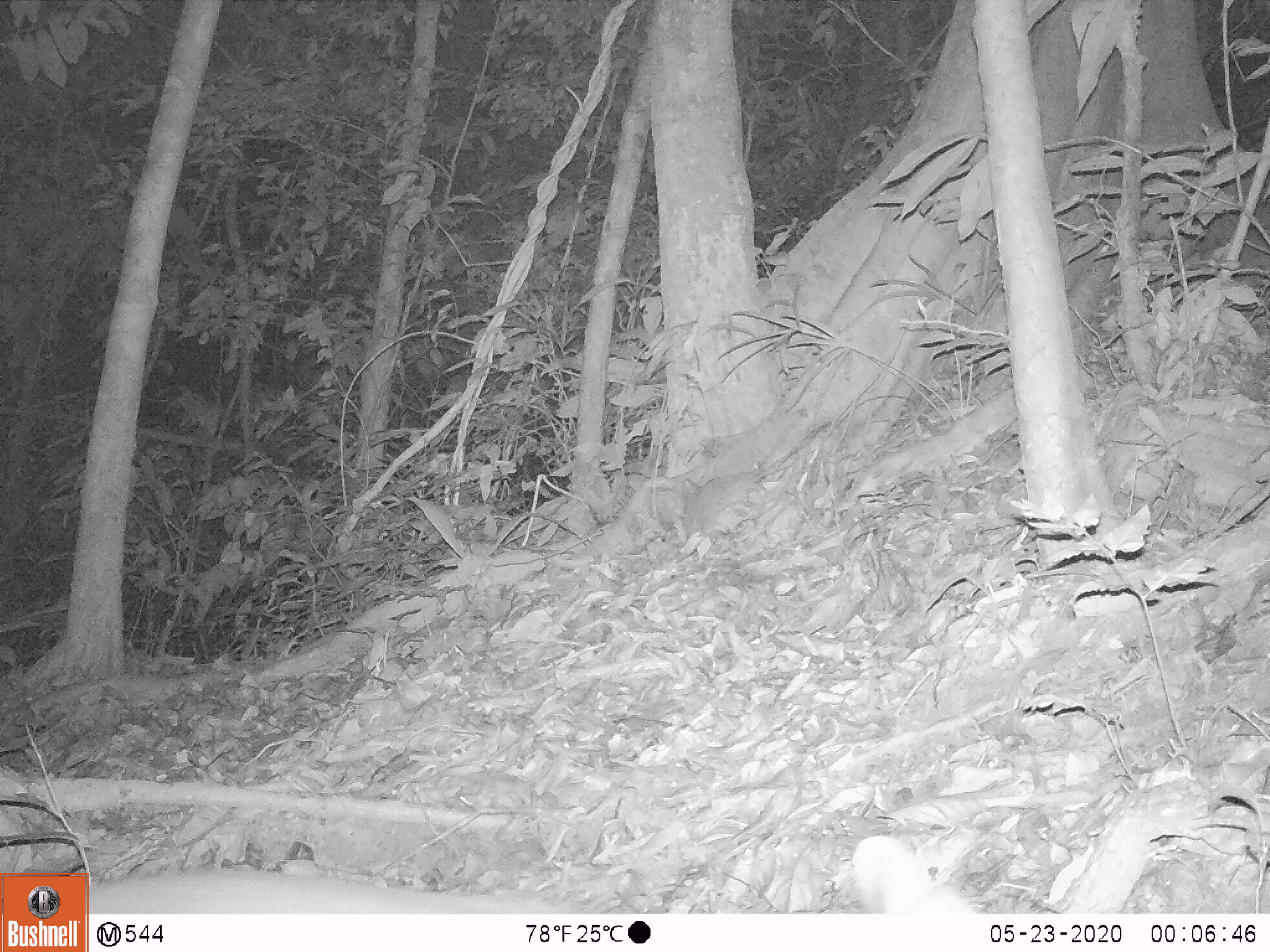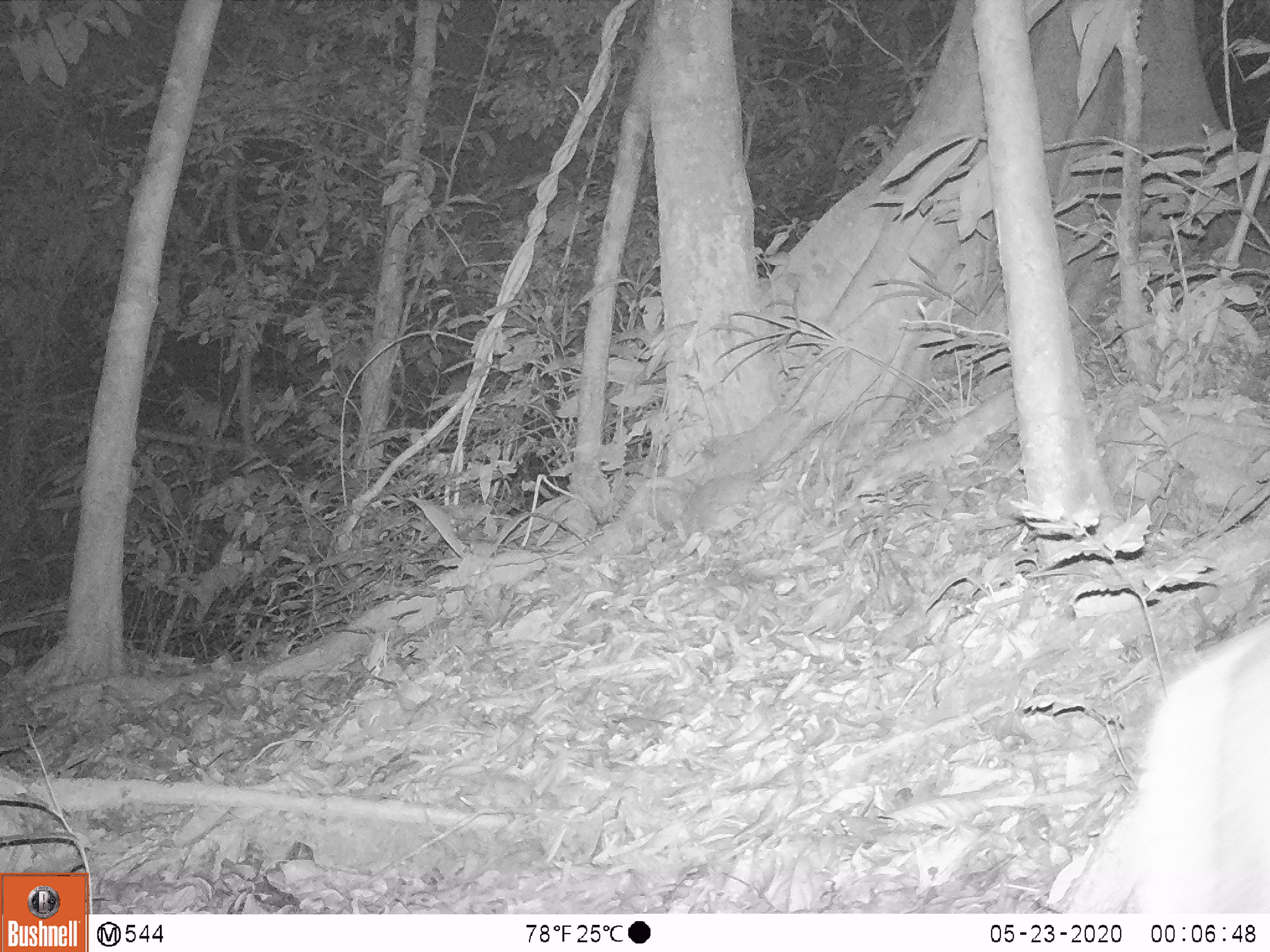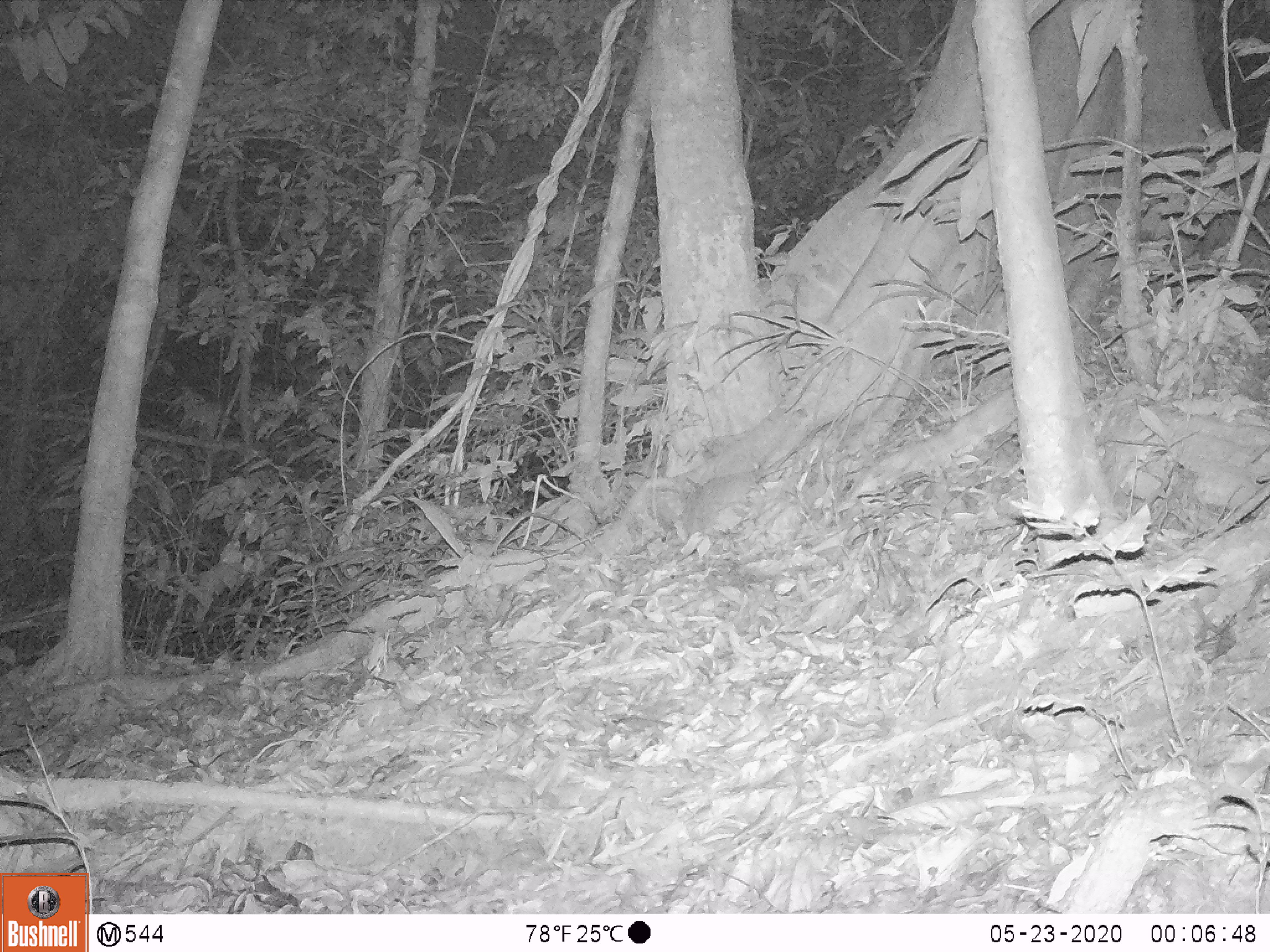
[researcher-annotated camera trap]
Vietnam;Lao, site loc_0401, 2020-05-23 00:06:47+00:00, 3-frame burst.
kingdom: Animalia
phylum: Chordata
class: Mammalia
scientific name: Mammalia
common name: mammal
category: unidentified small mammal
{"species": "unidentified small mammal (mammal) (Mammalia)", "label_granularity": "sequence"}